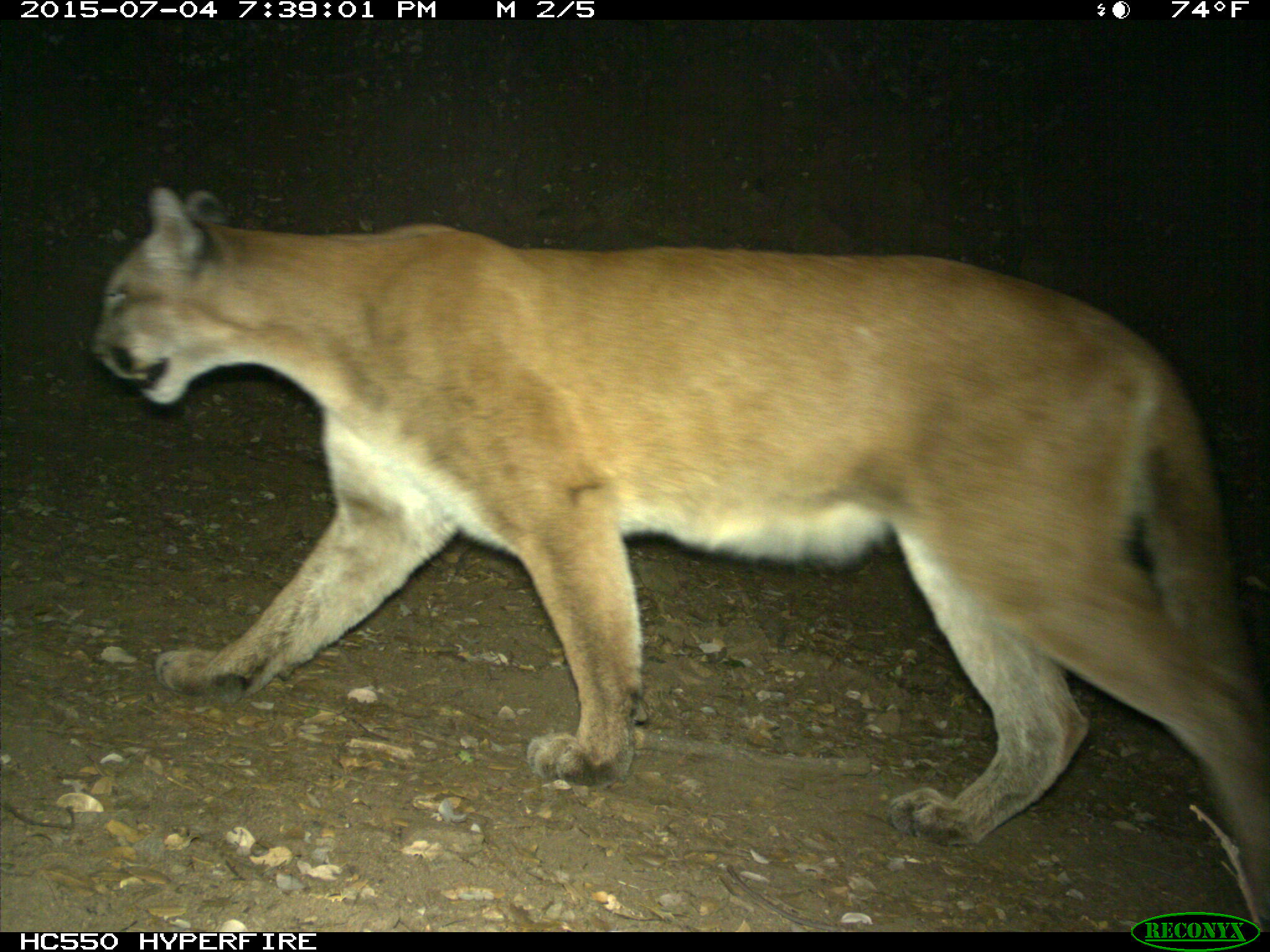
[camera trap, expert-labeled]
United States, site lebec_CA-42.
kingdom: Animalia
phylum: Chordata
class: Mammalia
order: Carnivora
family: Felidae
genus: Puma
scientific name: Puma concolor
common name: mountain lion